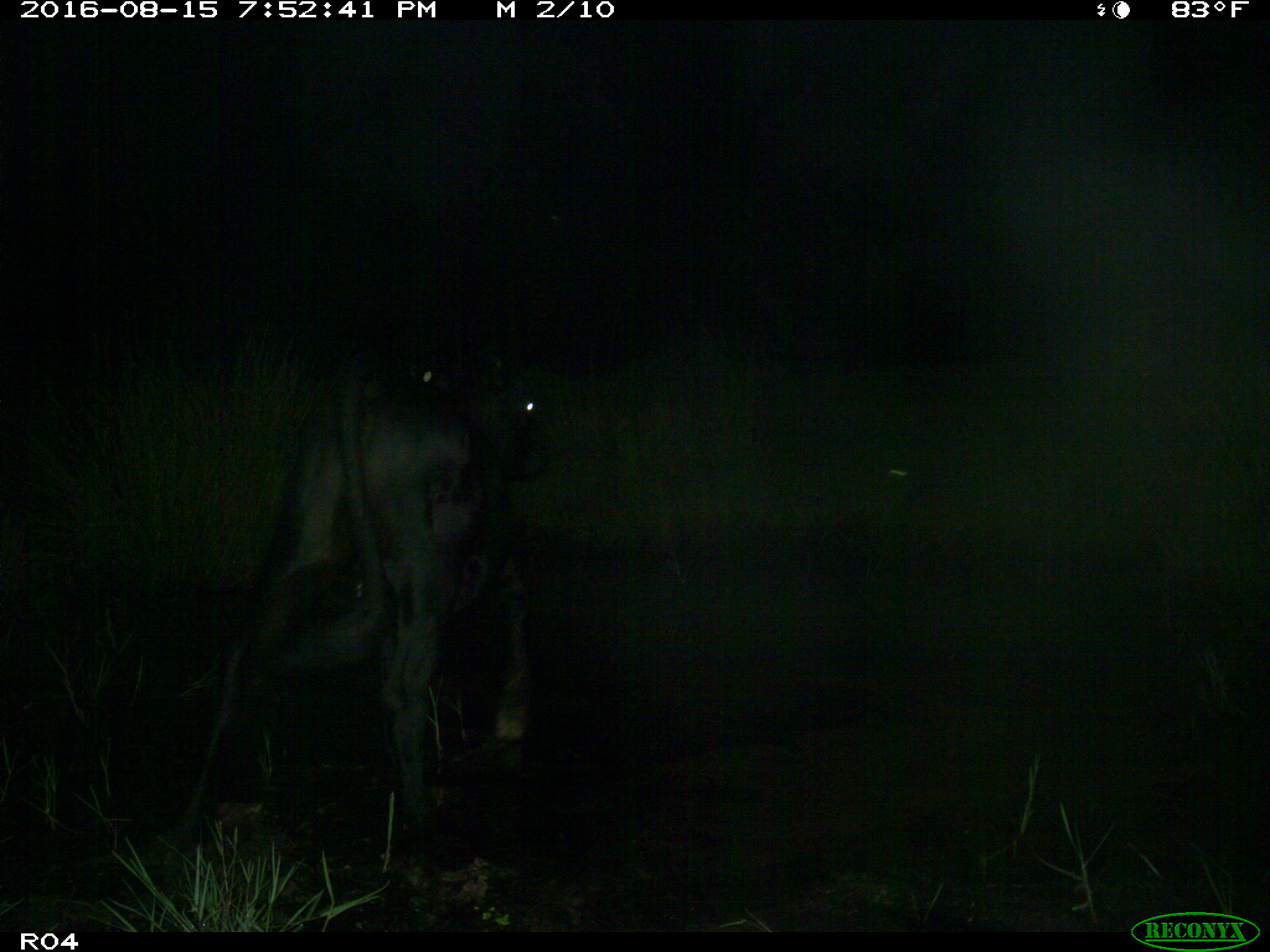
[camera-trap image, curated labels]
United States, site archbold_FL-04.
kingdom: Animalia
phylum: Chordata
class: Mammalia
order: Artiodactyla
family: Bovidae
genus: Bos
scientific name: Bos taurus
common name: domestic cow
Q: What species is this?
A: Bos taurus (domestic cow).